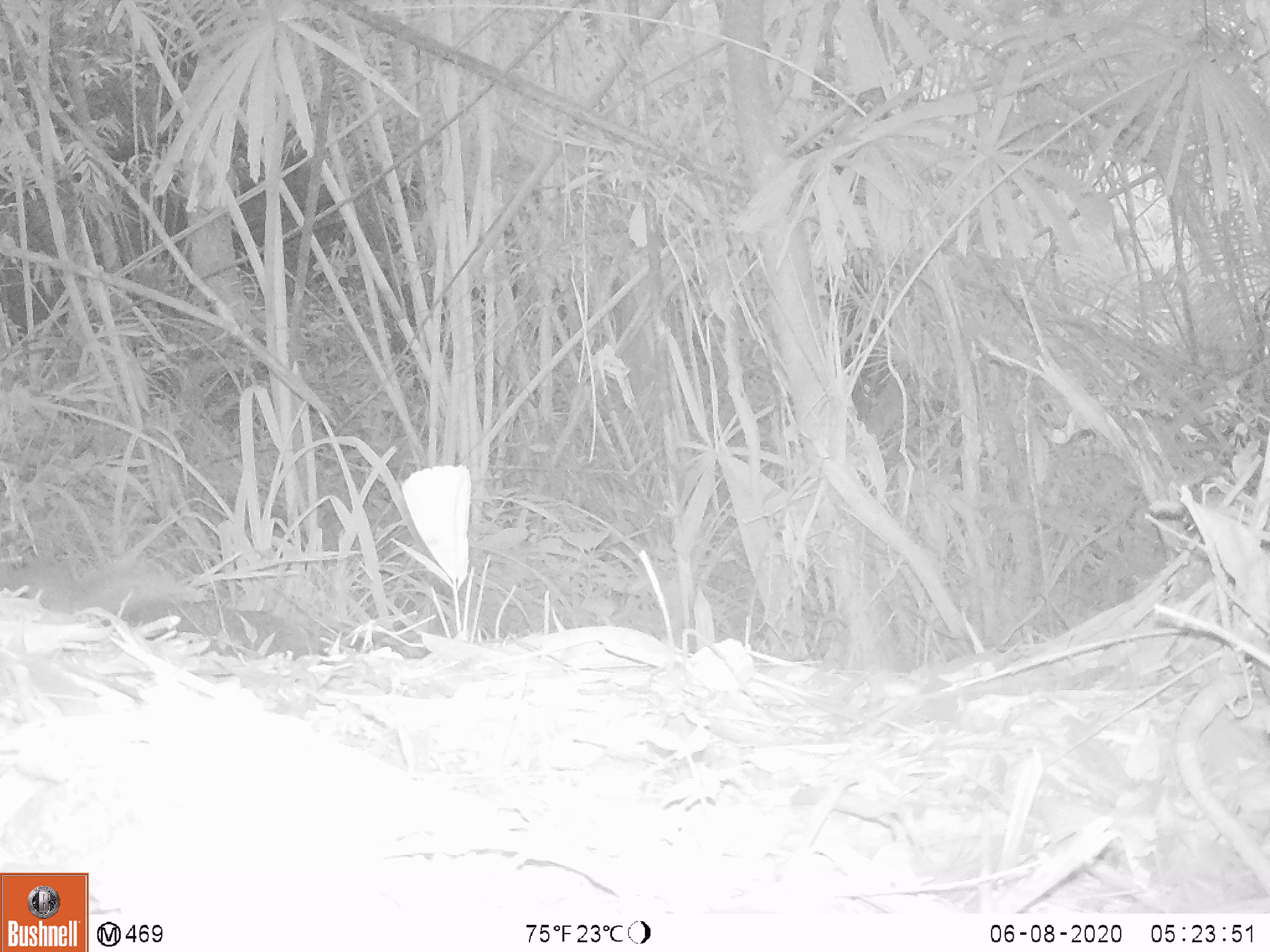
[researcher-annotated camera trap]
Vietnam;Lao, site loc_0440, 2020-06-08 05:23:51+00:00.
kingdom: Animalia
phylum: Chordata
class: Mammalia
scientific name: Mammalia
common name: mammal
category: unidentified small mammal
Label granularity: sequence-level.